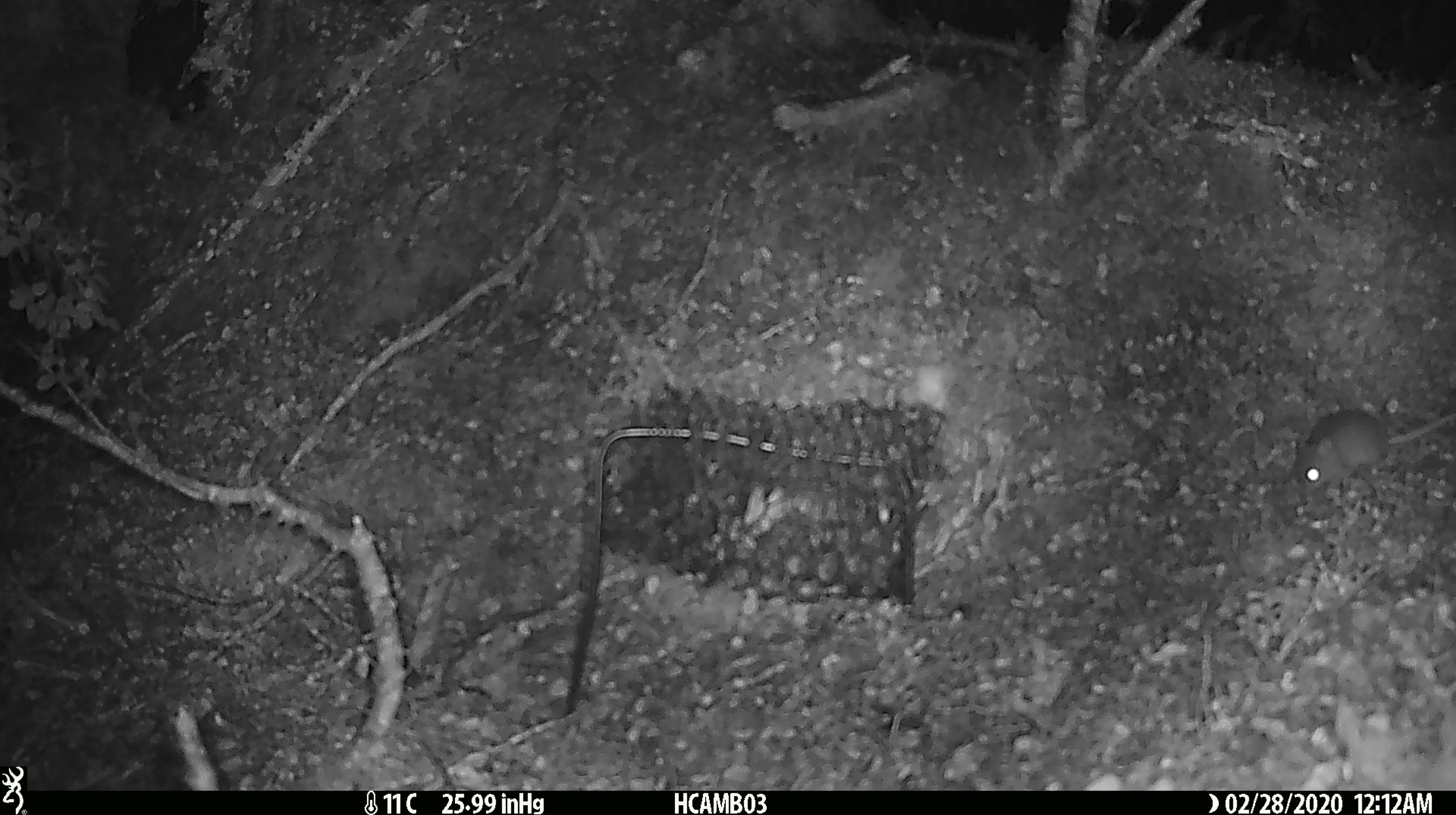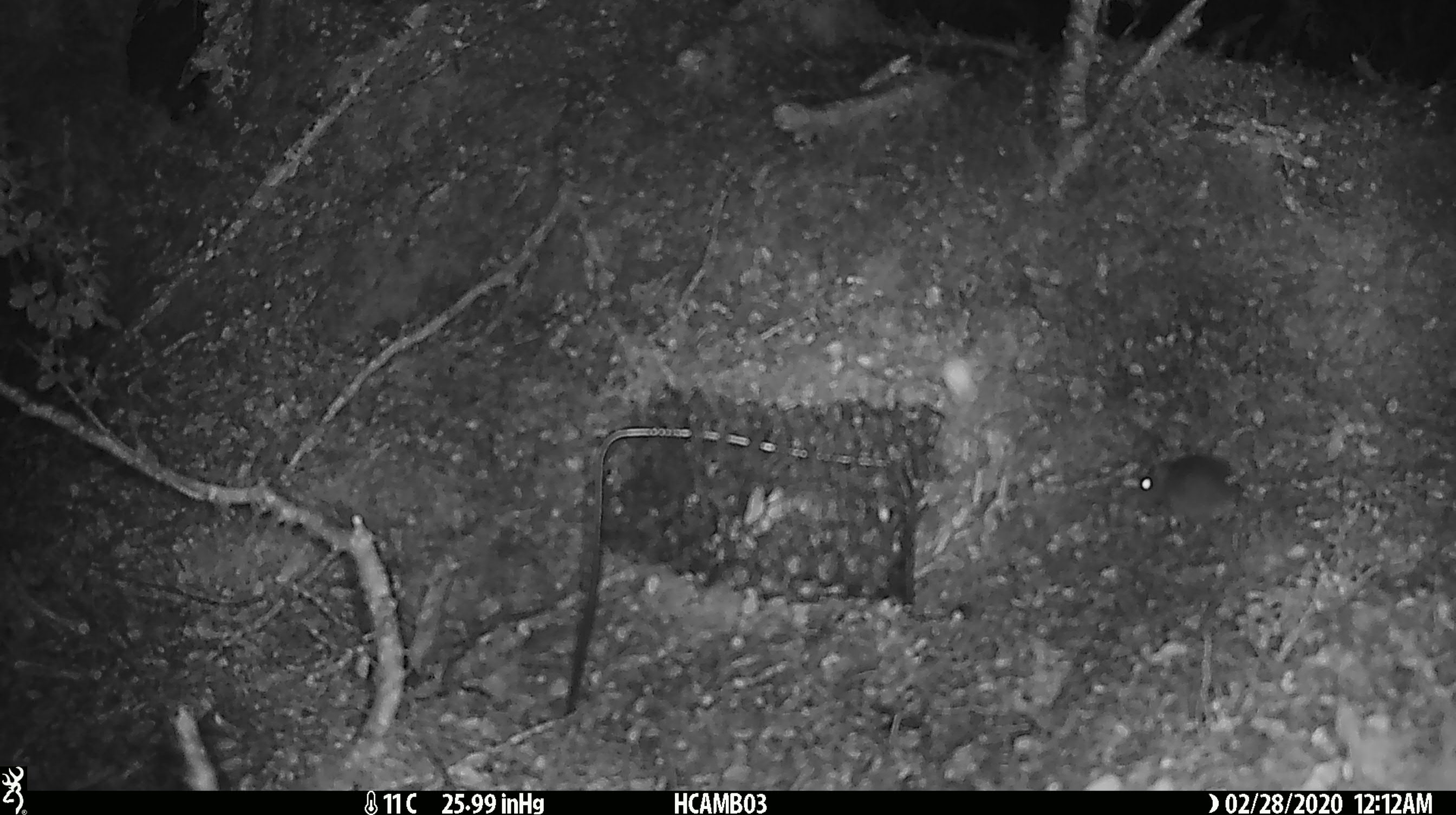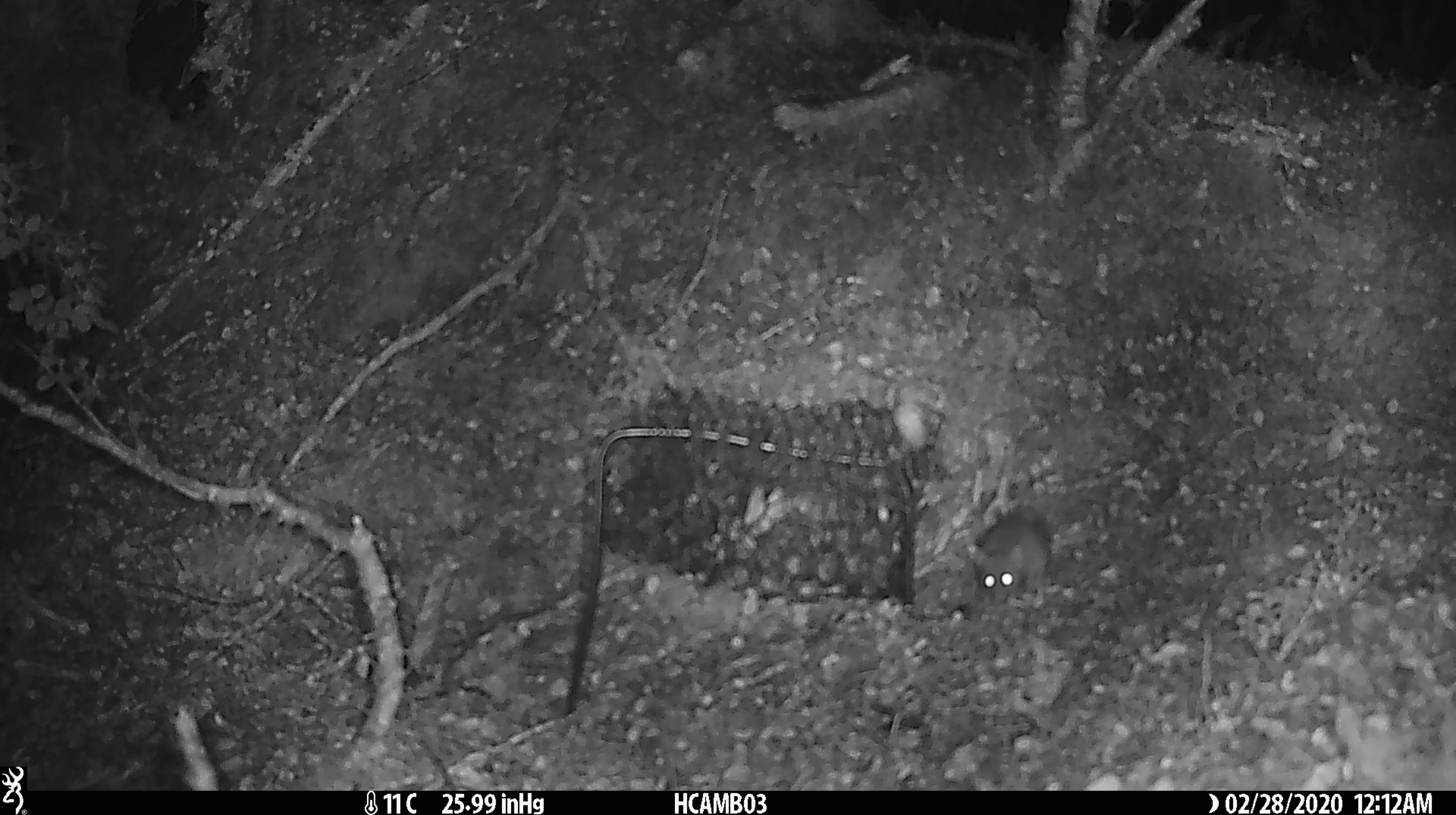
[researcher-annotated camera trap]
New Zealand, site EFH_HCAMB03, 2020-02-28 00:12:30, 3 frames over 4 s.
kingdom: Animalia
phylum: Chordata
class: Mammalia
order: Rodentia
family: Muridae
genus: Mus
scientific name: Mus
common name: mouse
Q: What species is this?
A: Mouse (Mus).